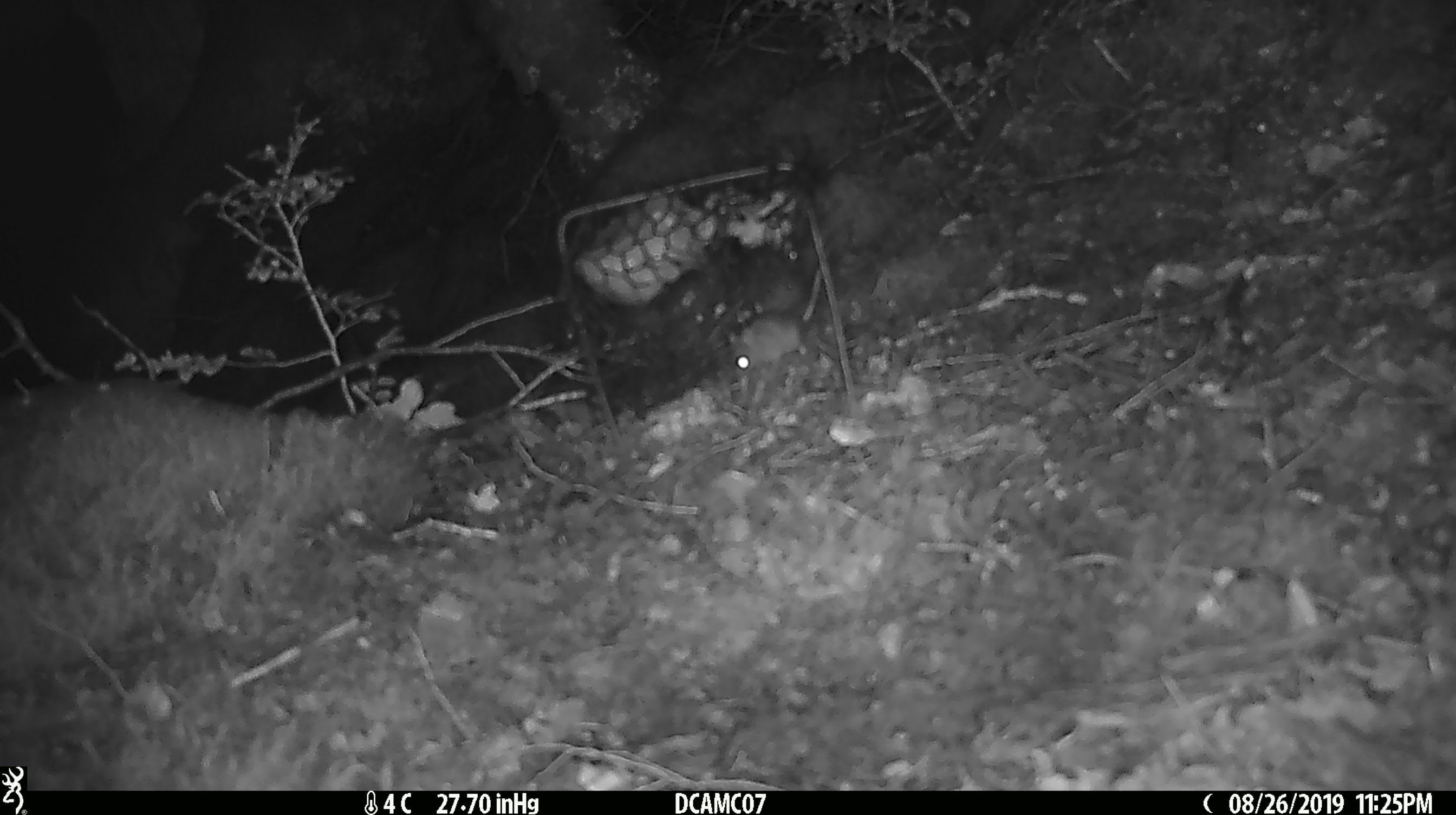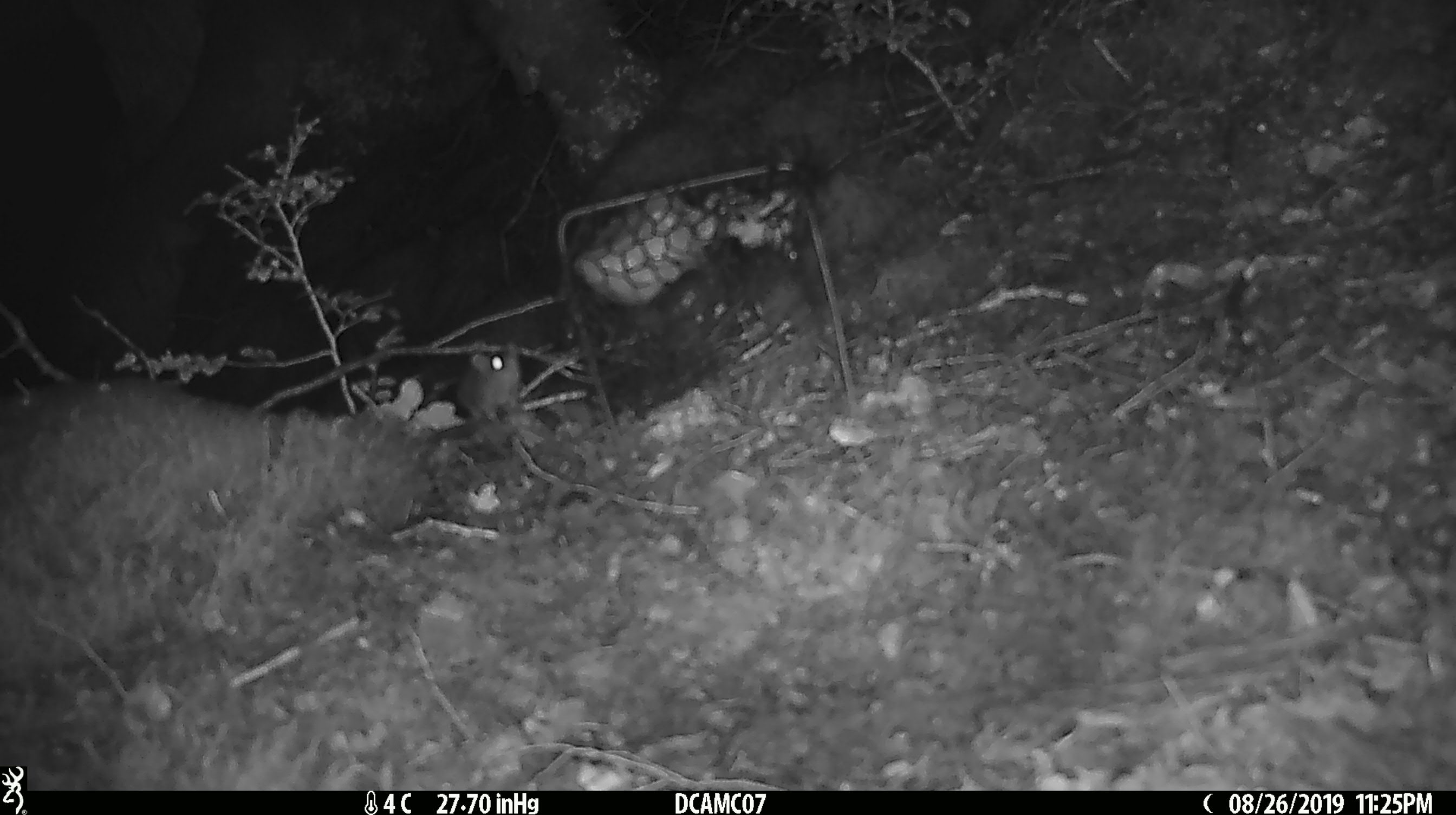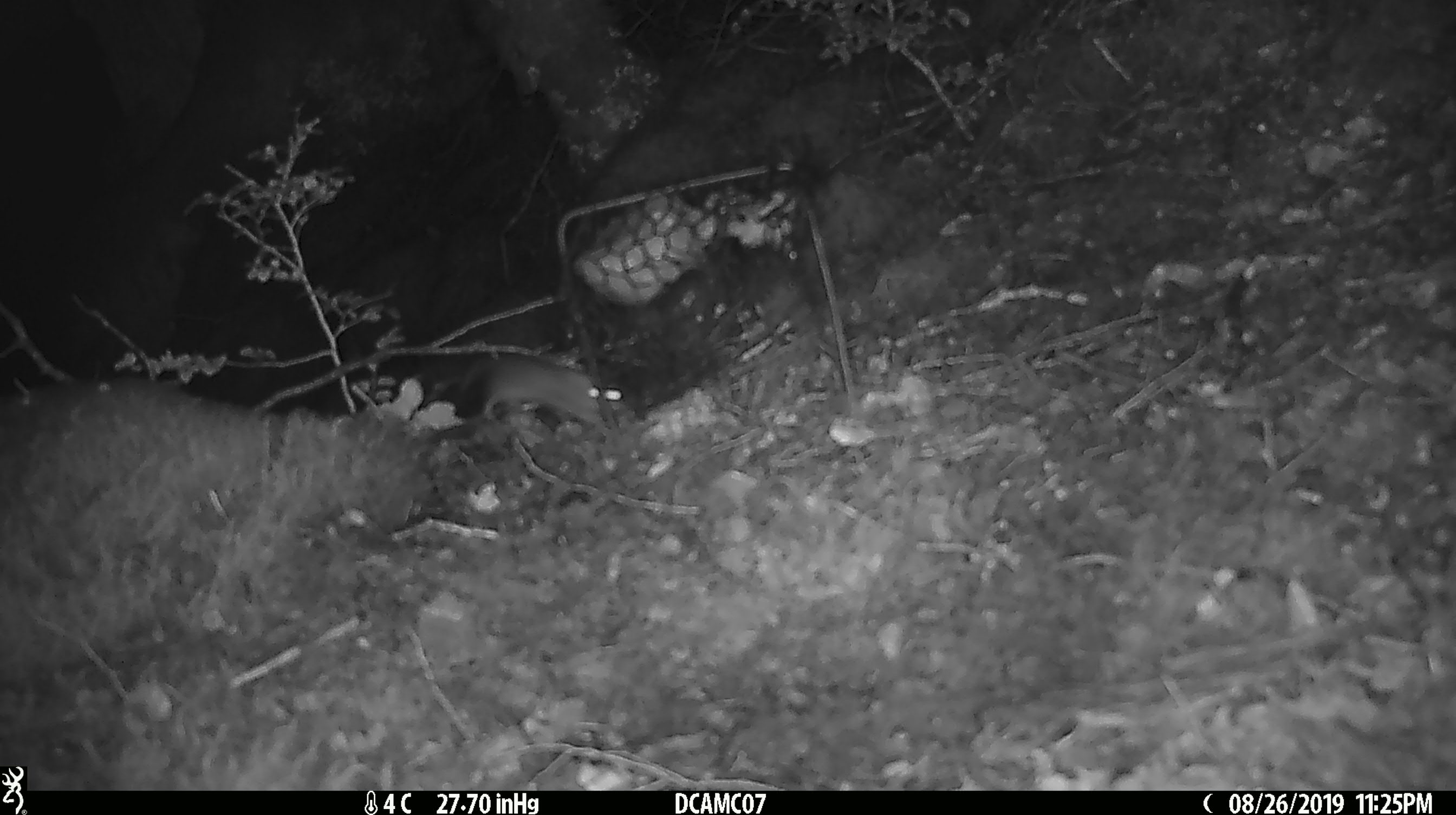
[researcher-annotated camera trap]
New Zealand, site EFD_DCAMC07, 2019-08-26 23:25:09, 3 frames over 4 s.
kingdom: Animalia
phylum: Chordata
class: Mammalia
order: Rodentia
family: Muridae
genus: Mus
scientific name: Mus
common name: mouse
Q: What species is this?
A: Mouse (Mus).